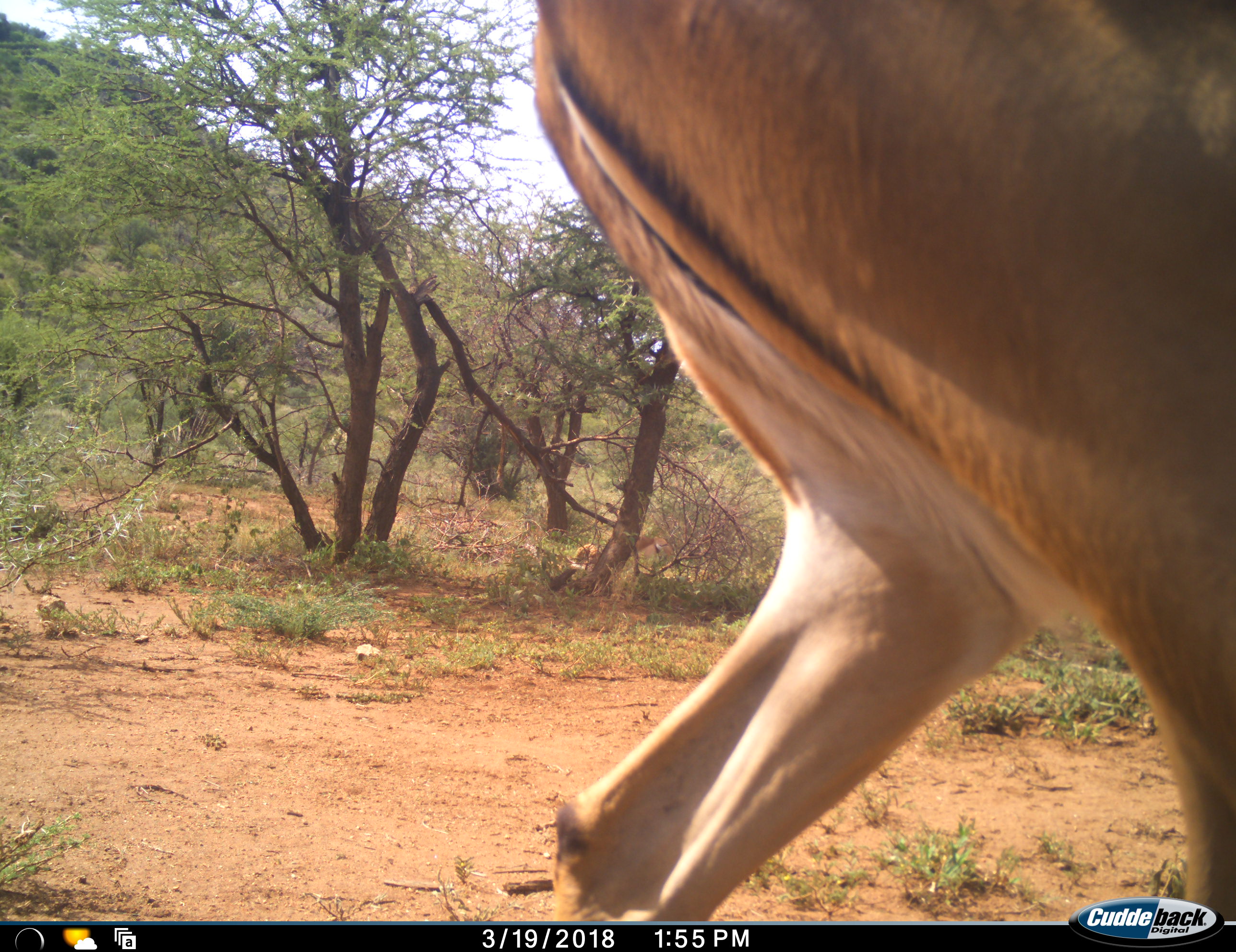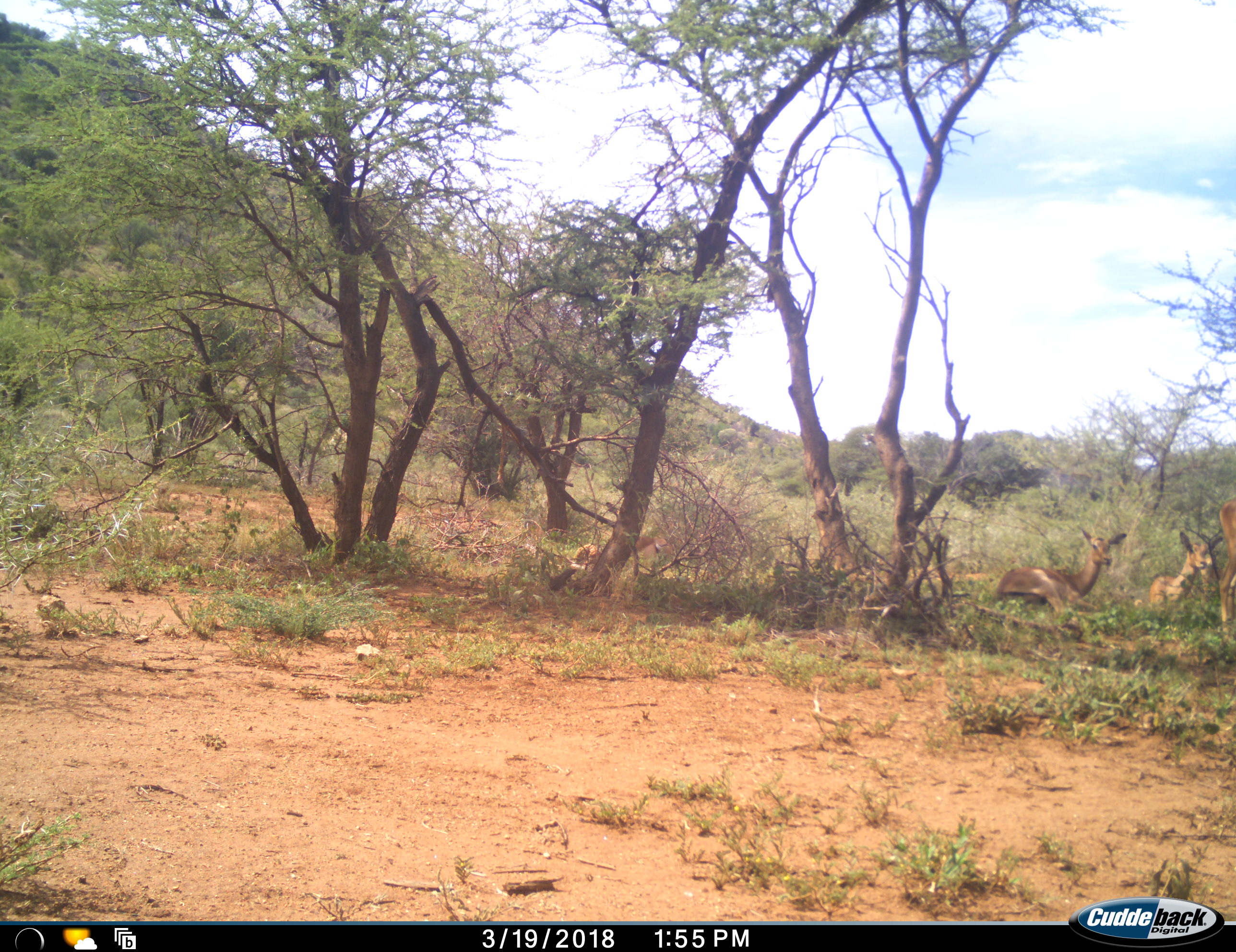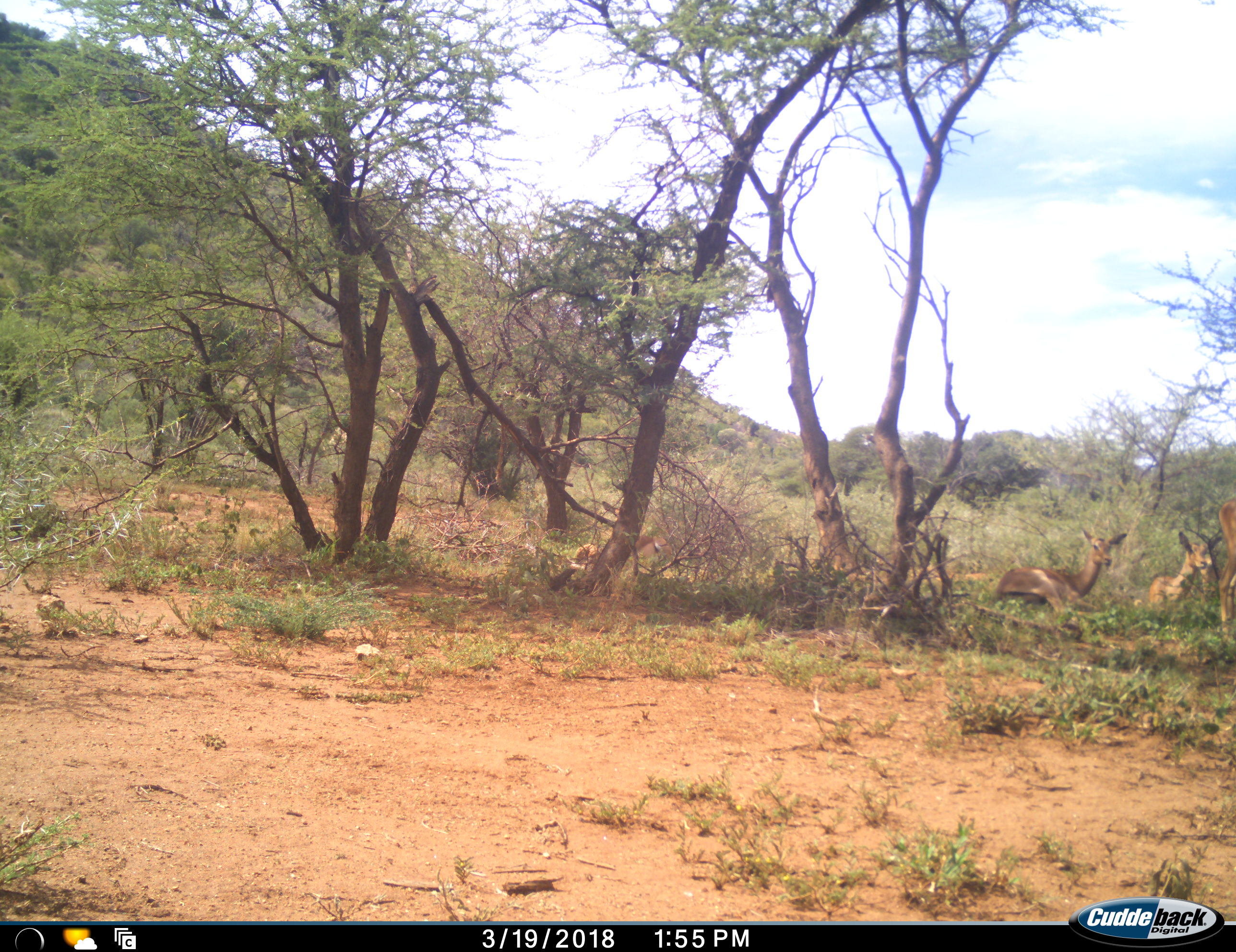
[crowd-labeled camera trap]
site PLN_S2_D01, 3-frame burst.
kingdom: Animalia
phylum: Chordata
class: Mammalia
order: Artiodactyla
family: Bovidae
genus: Aepyceros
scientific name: Aepyceros melampus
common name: impala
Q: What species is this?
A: Impala (Aepyceros melampus).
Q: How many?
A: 5.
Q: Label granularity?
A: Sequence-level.